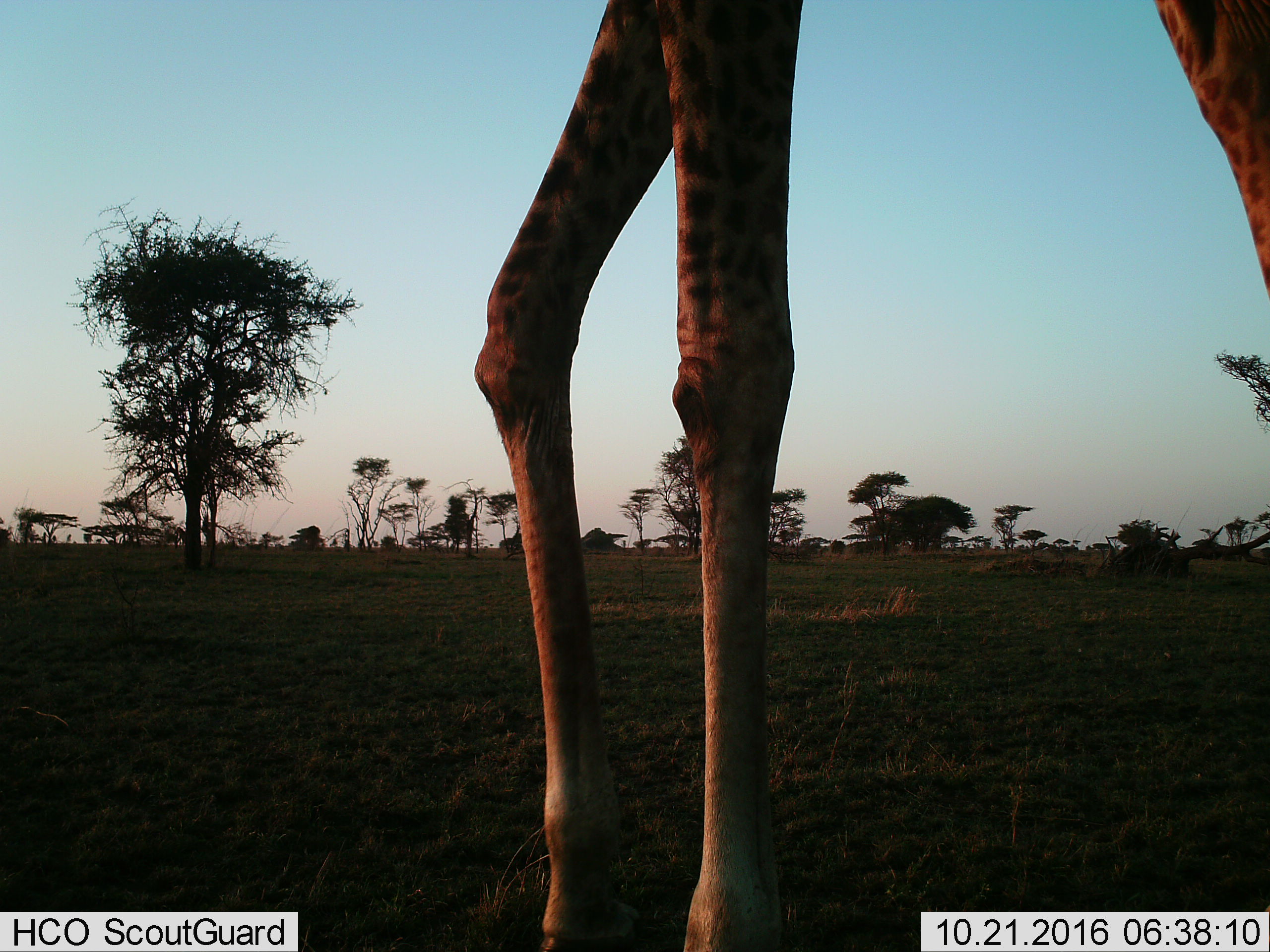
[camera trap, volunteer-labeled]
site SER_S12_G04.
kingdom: Animalia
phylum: Chordata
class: Mammalia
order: Artiodactyla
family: Giraffidae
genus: Giraffa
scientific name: Giraffa camelopardalis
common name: giraffe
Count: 1.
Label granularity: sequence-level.